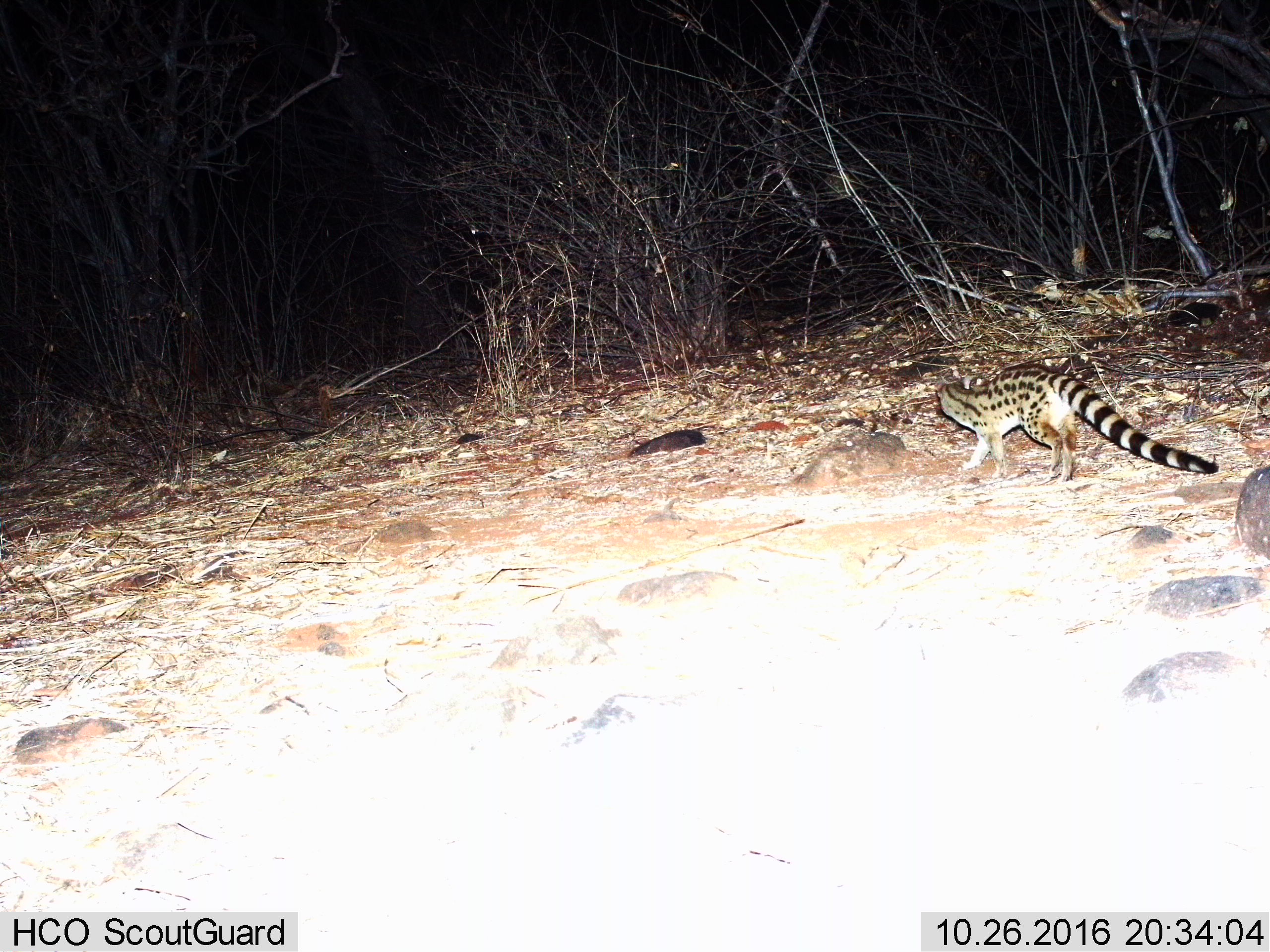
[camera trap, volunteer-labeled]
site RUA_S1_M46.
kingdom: Animalia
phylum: Chordata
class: Mammalia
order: Carnivora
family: Viverridae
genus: Genetta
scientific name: Genetta genetta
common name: small-spotted genet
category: genetcommonsmallspotted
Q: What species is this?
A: Genetcommonsmallspotted (small-spotted genet) (Genetta genetta).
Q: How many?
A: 1.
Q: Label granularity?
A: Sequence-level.